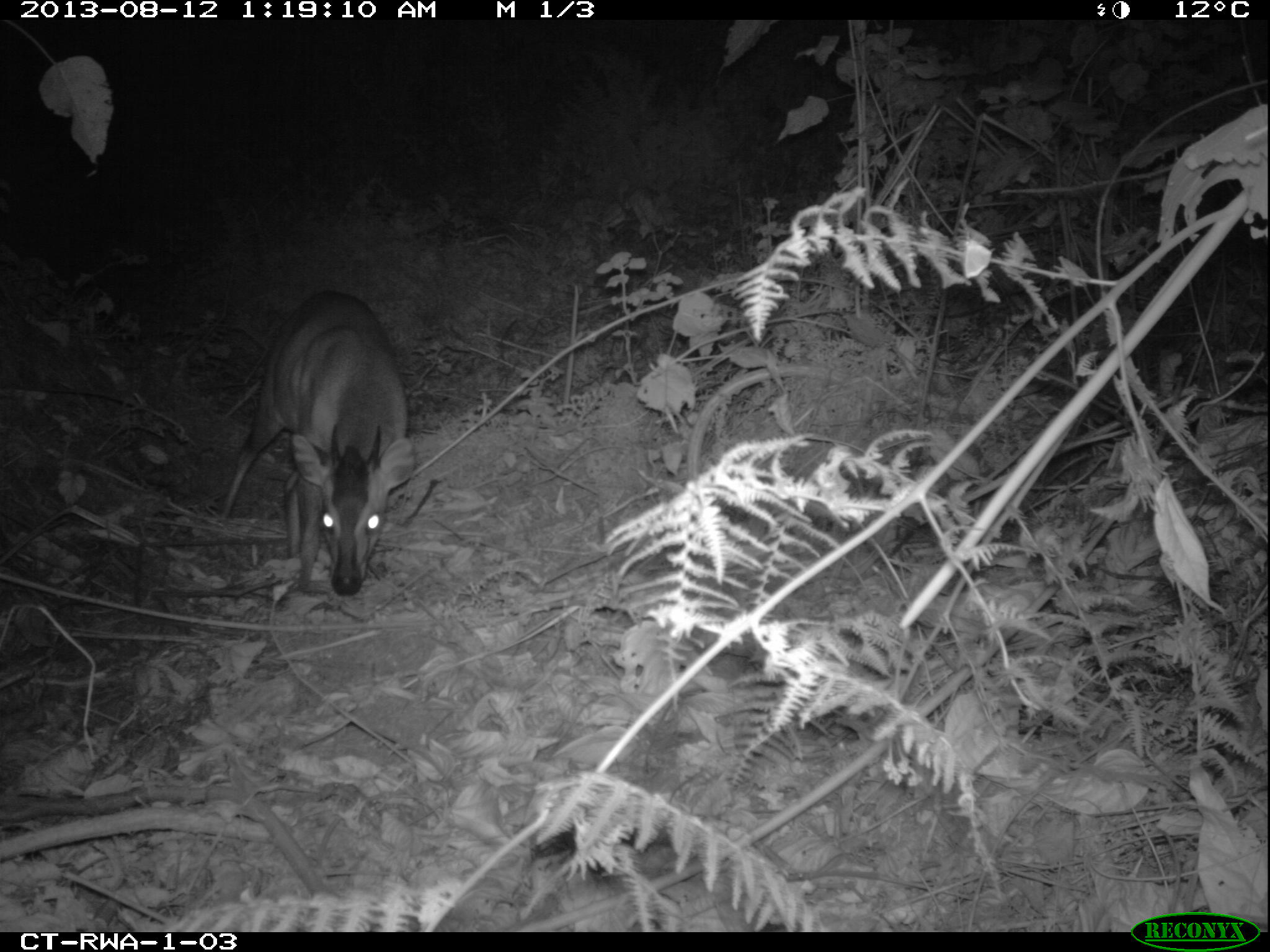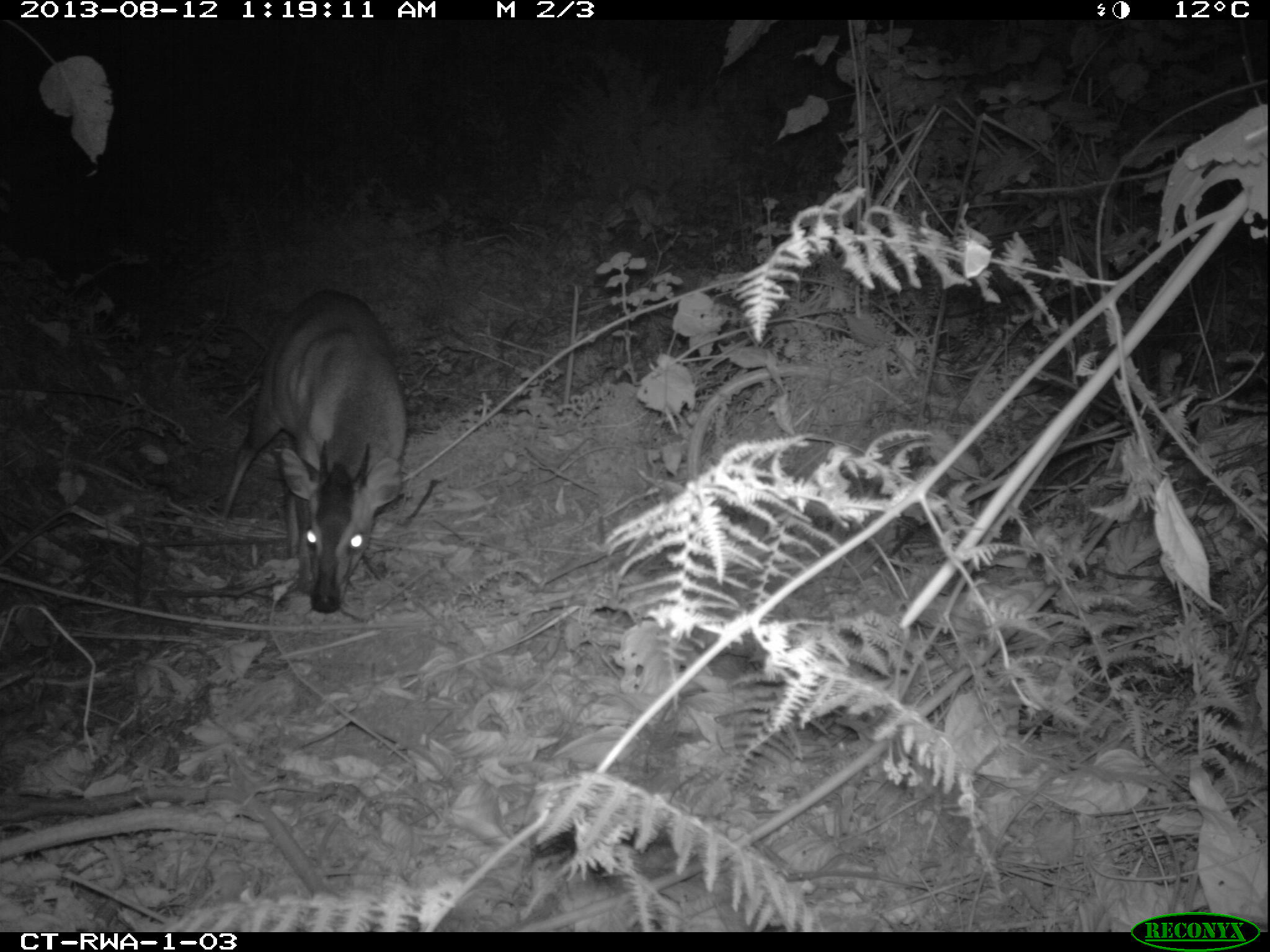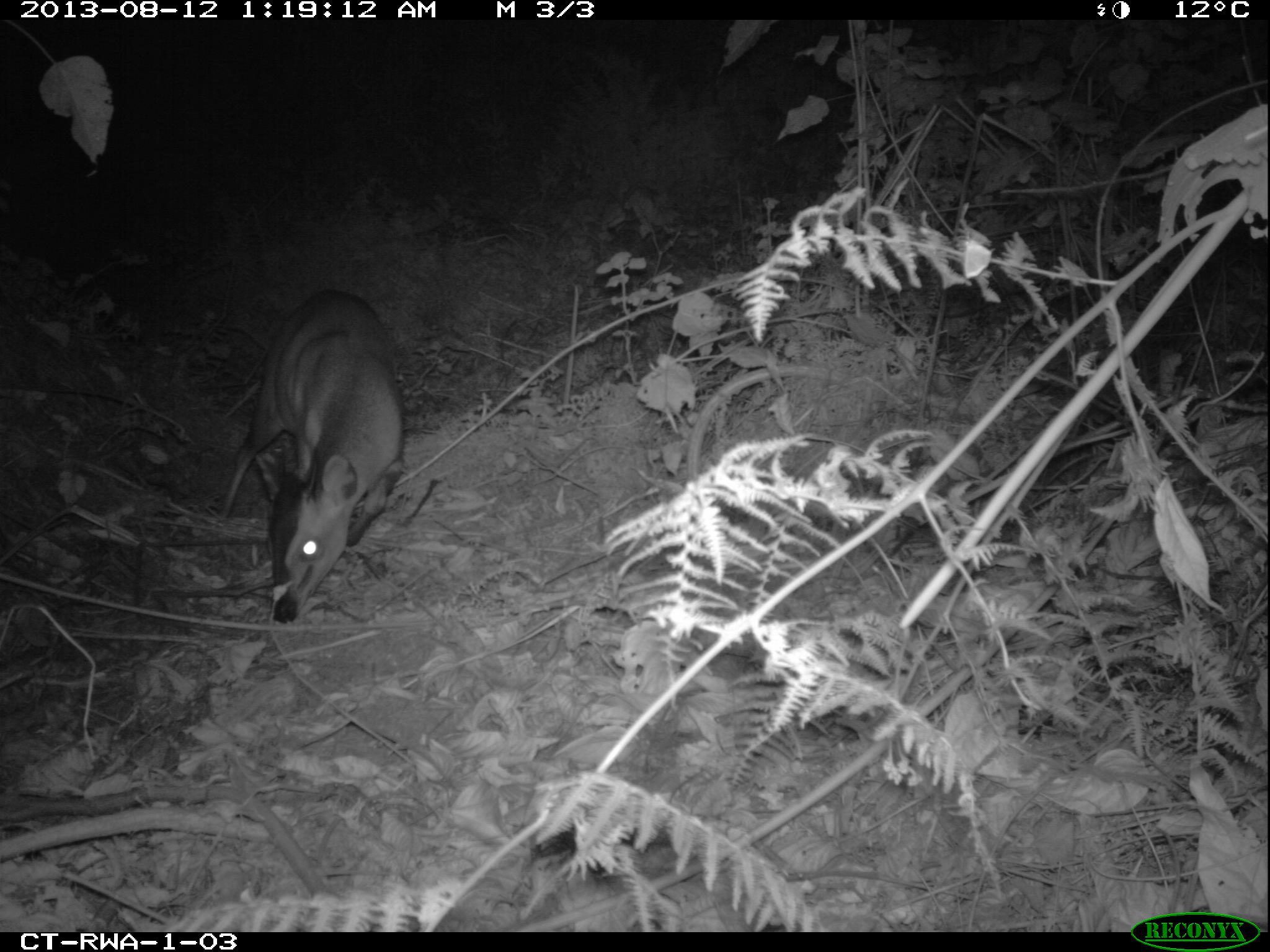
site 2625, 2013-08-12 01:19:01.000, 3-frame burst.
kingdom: Animalia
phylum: Chordata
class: Mammalia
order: Artiodactyla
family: Bovidae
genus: Cephalophus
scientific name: Cephalophus nigrifrons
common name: black-fronted duiker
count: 1